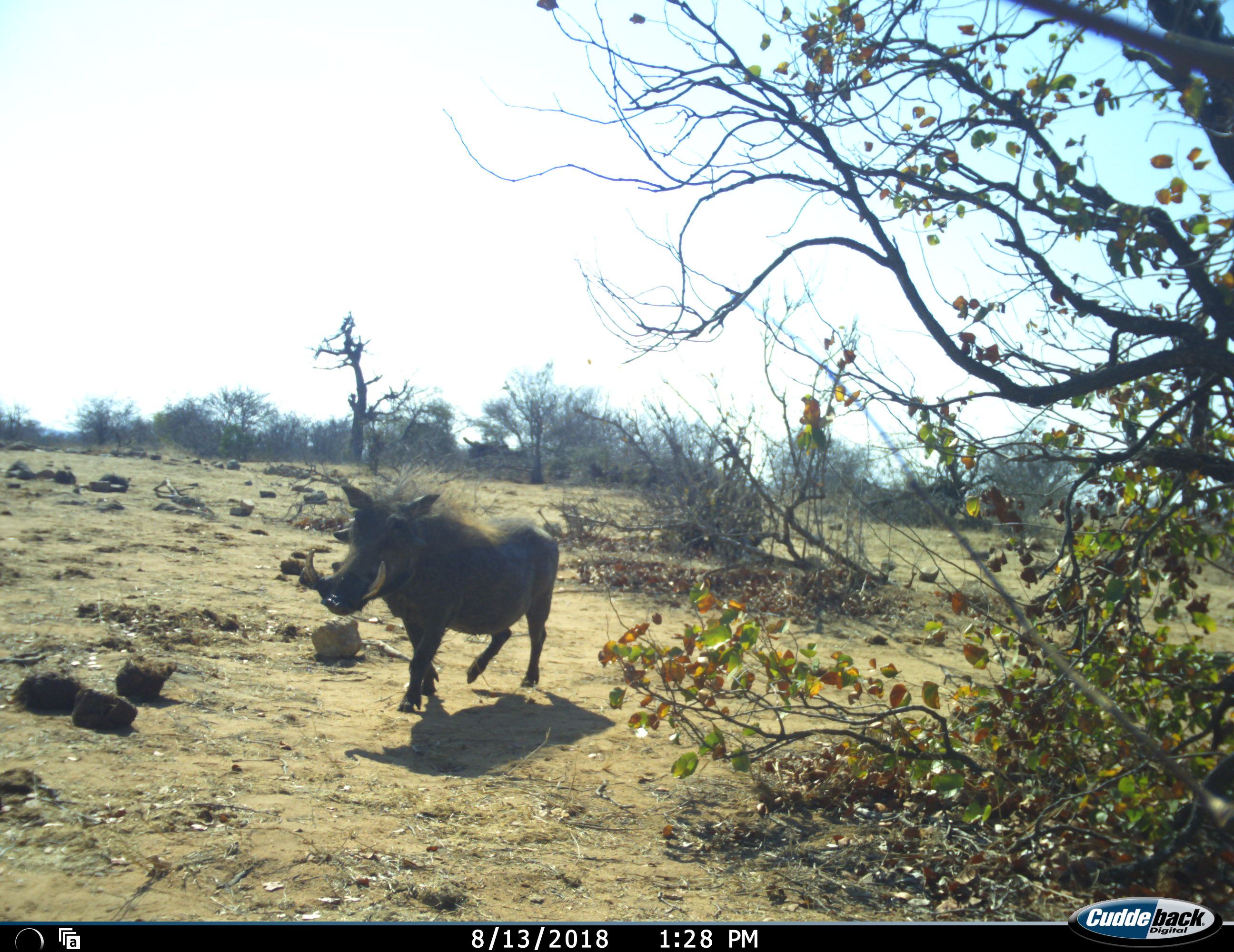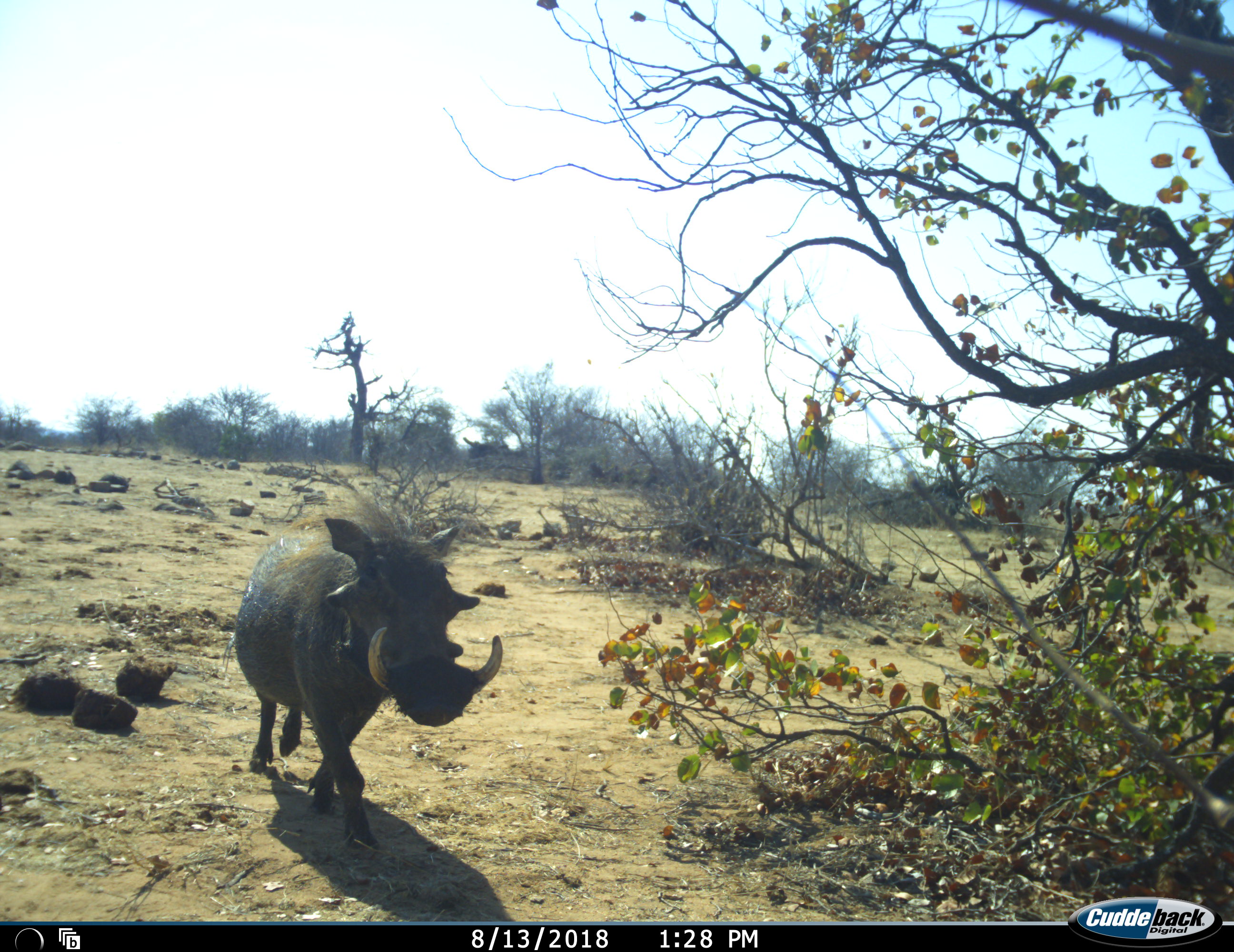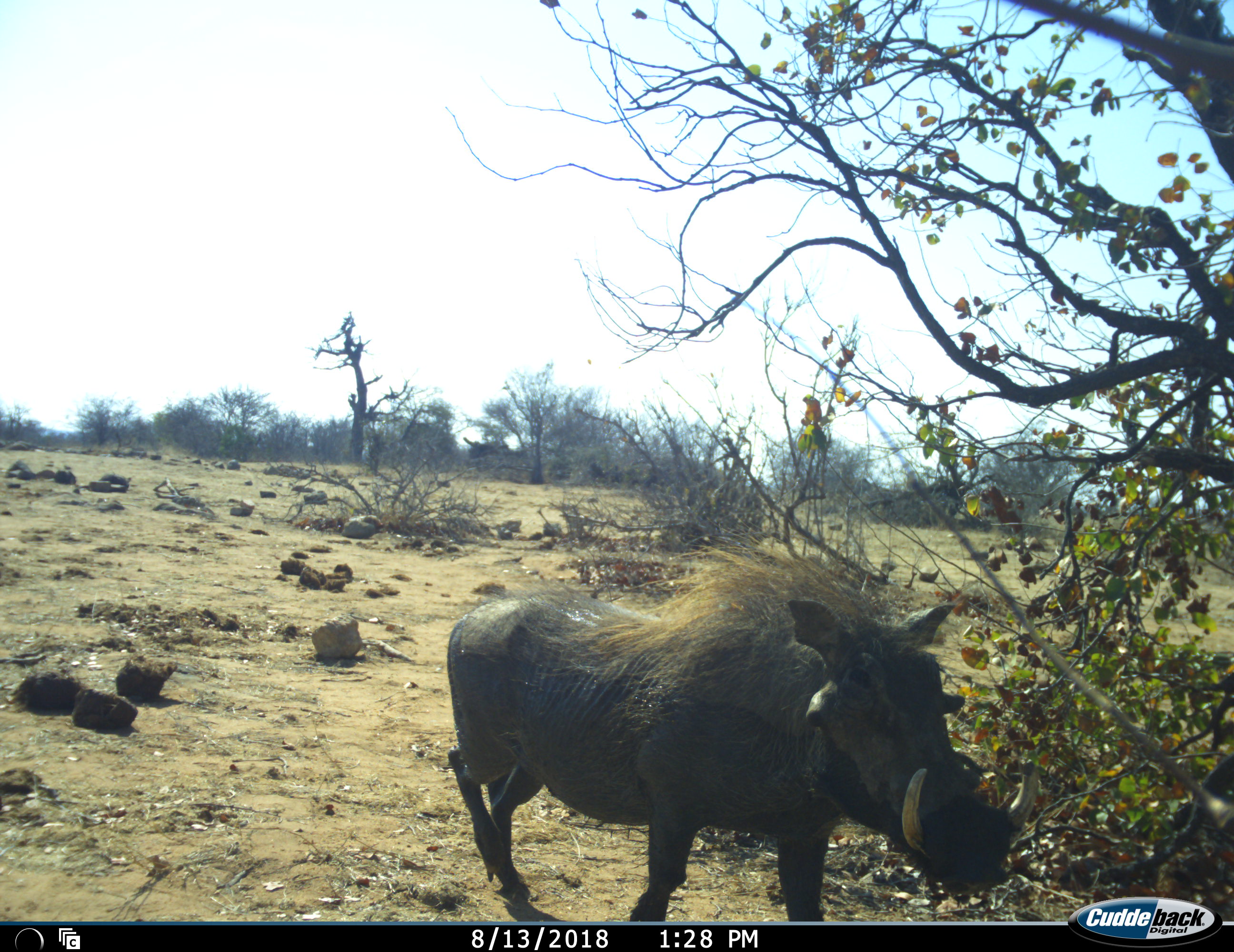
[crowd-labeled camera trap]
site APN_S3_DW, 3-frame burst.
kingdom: Animalia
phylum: Chordata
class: Mammalia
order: Artiodactyla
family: Suidae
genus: Phacochoerus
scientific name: Phacochoerus africanus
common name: warthog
Warthog (Phacochoerus africanus), count 1. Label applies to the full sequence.